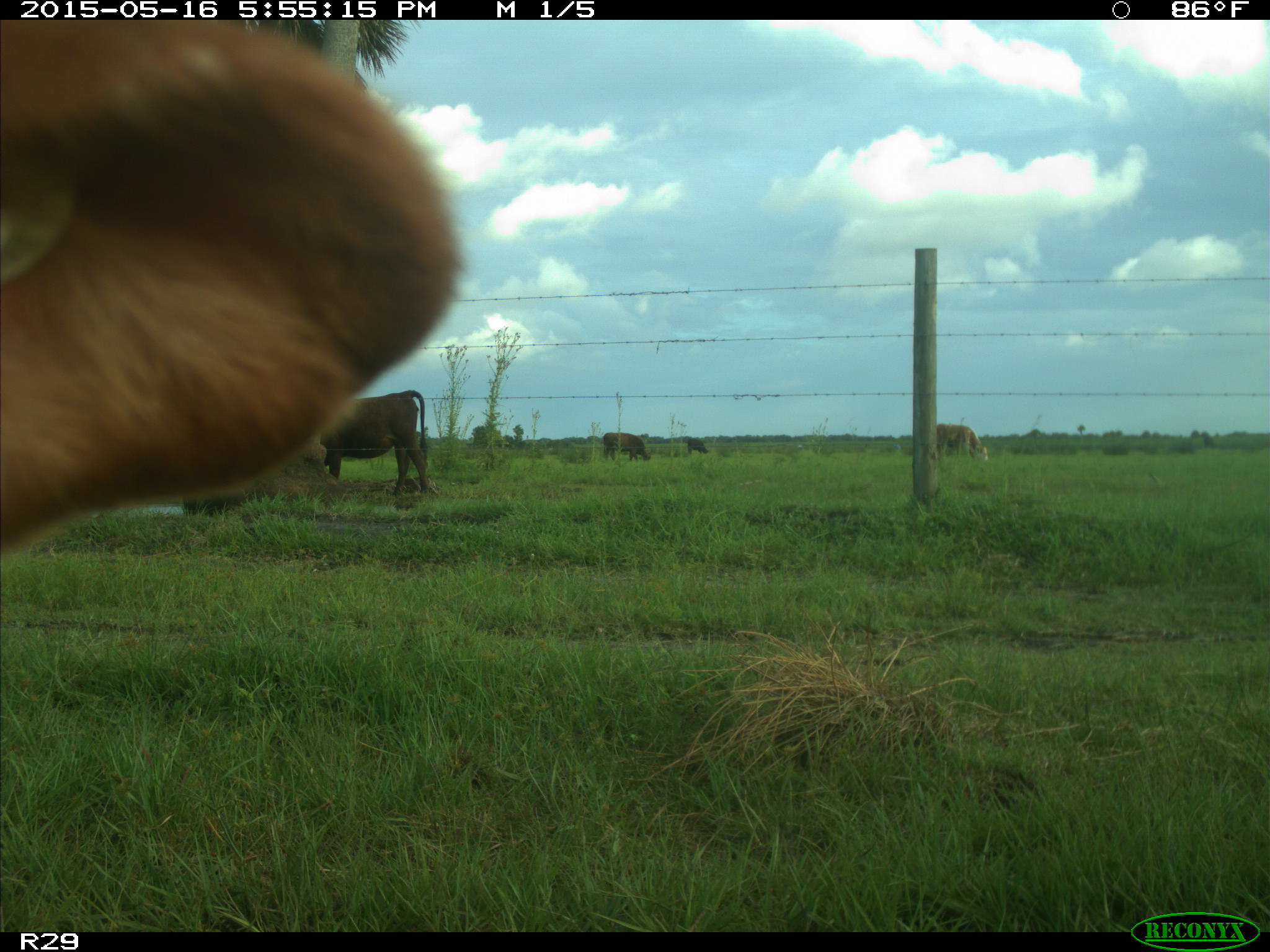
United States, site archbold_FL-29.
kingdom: Animalia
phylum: Chordata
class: Mammalia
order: Artiodactyla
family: Bovidae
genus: Bos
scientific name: Bos taurus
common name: domestic cow